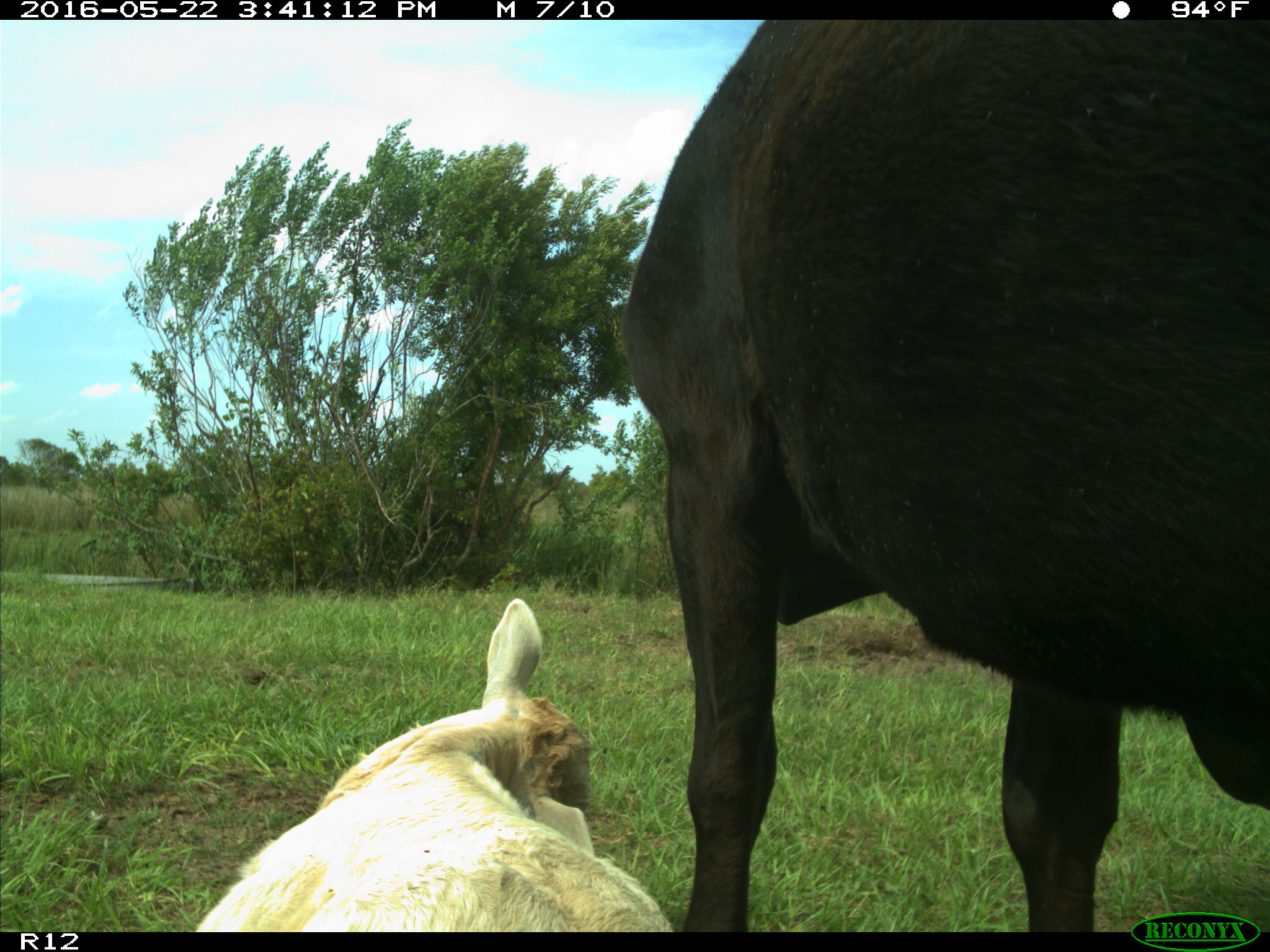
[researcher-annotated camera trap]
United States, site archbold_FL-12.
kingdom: Animalia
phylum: Chordata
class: Mammalia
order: Artiodactyla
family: Bovidae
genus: Bos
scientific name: Bos taurus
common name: domestic cow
Bos taurus (domestic cow).